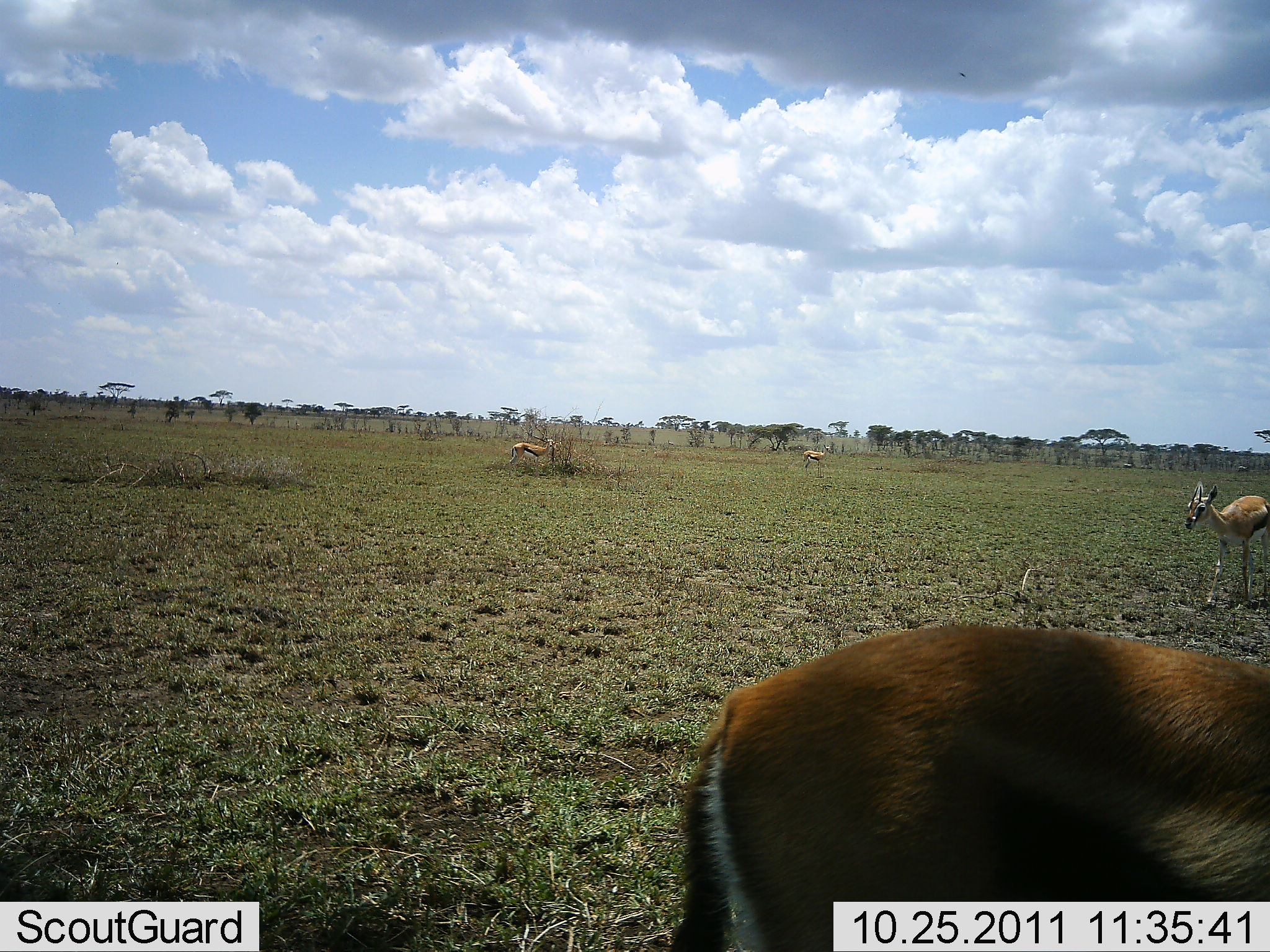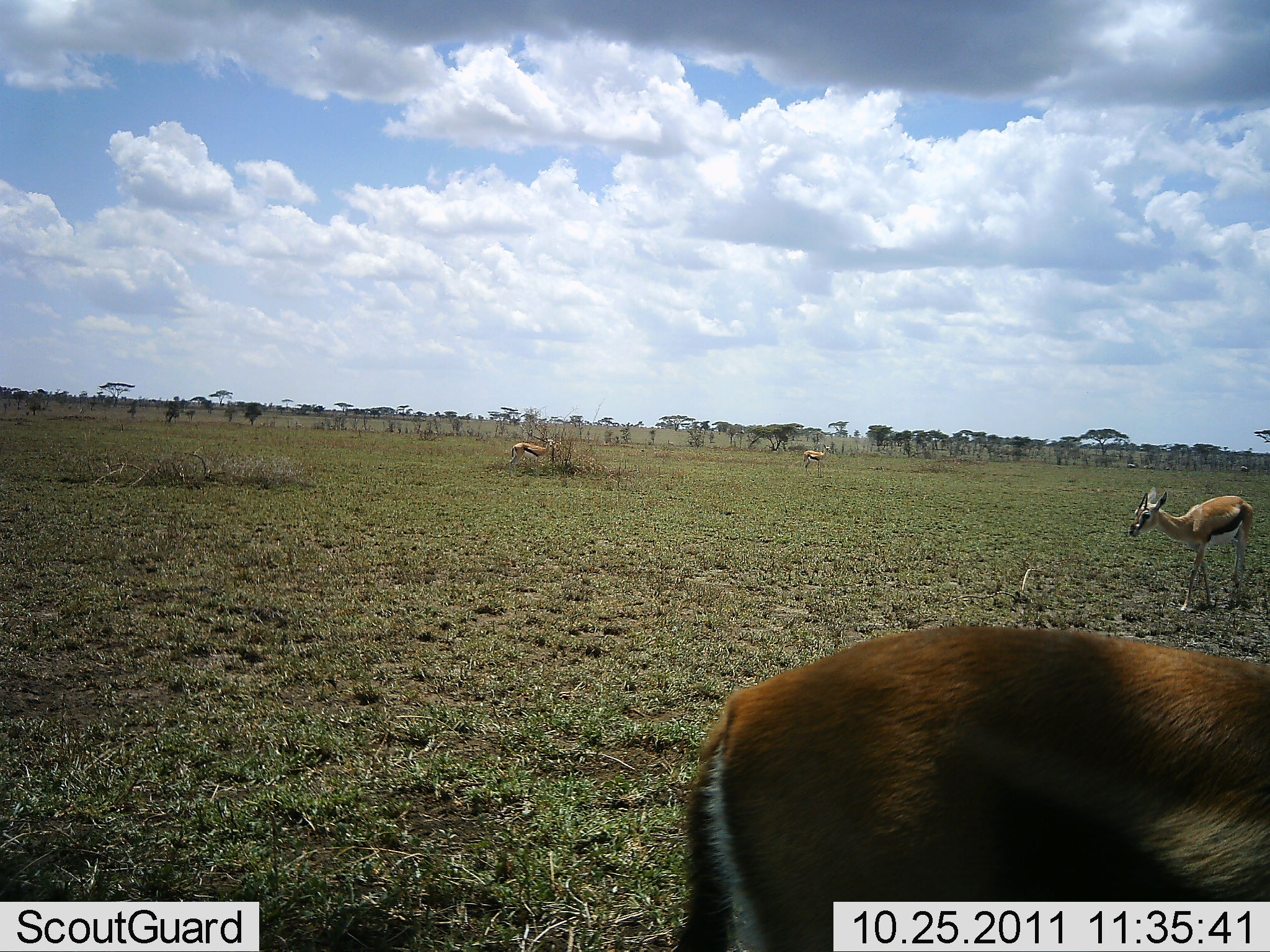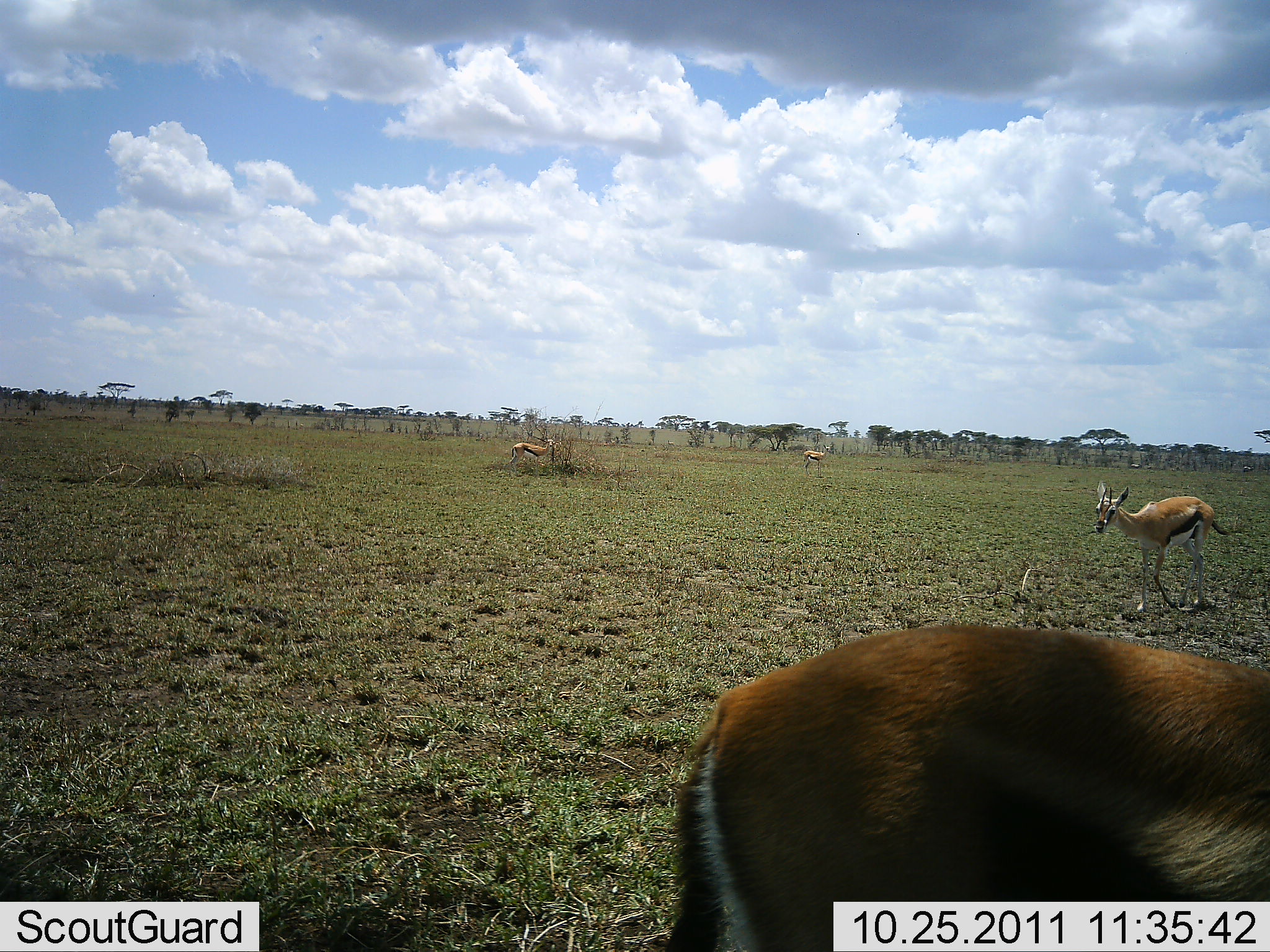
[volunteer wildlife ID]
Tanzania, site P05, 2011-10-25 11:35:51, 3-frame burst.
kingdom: Animalia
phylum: Chordata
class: Mammalia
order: Artiodactyla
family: Bovidae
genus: Eudorcas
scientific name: Eudorcas thomsonii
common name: thomson's gazelle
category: gazellethomsons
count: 4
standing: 71%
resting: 12%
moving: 76%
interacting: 0%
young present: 12%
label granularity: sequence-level